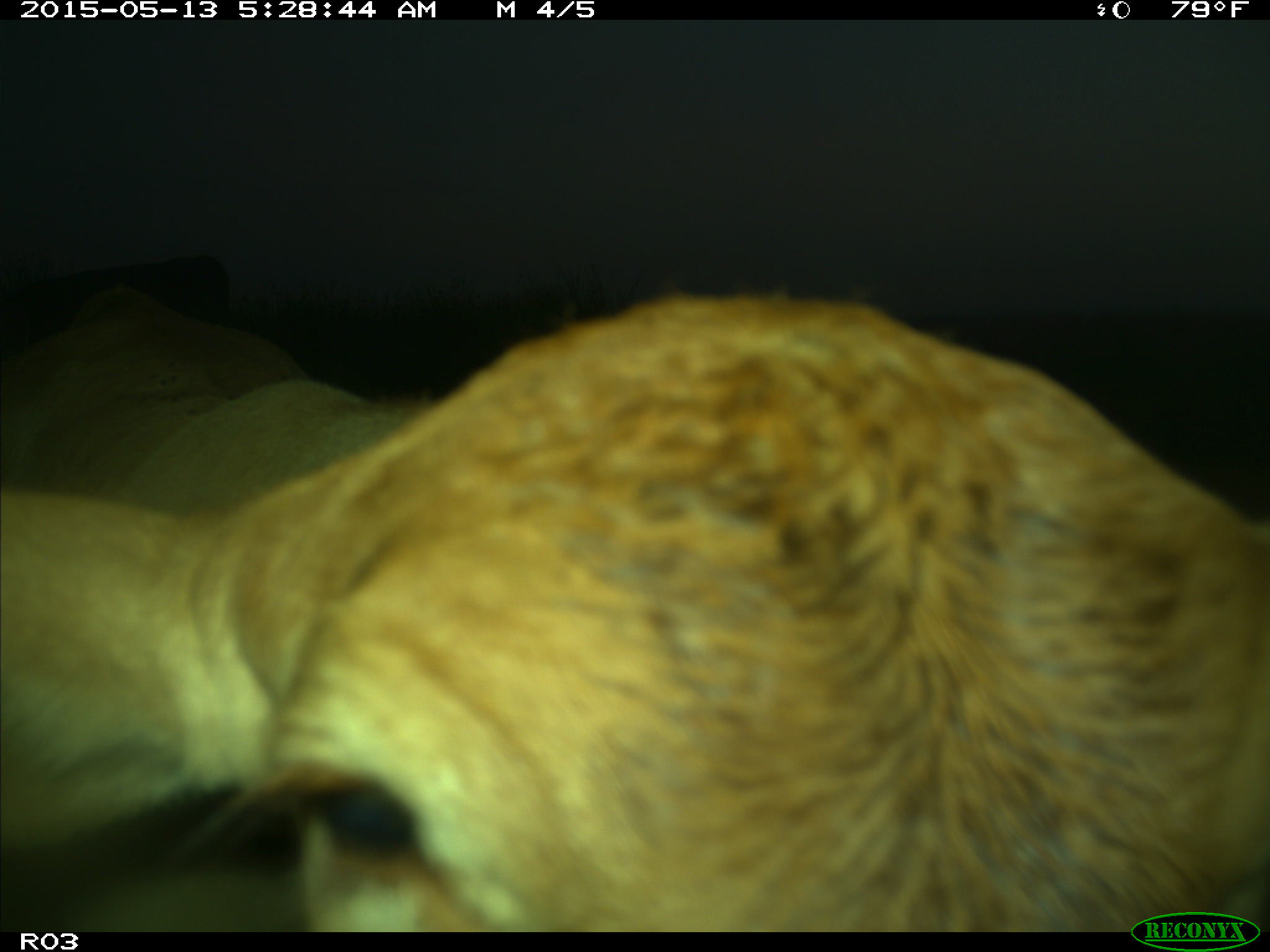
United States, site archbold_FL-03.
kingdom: Animalia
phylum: Chordata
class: Mammalia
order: Artiodactyla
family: Bovidae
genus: Bos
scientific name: Bos taurus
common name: domestic cow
Bos taurus (domestic cow).